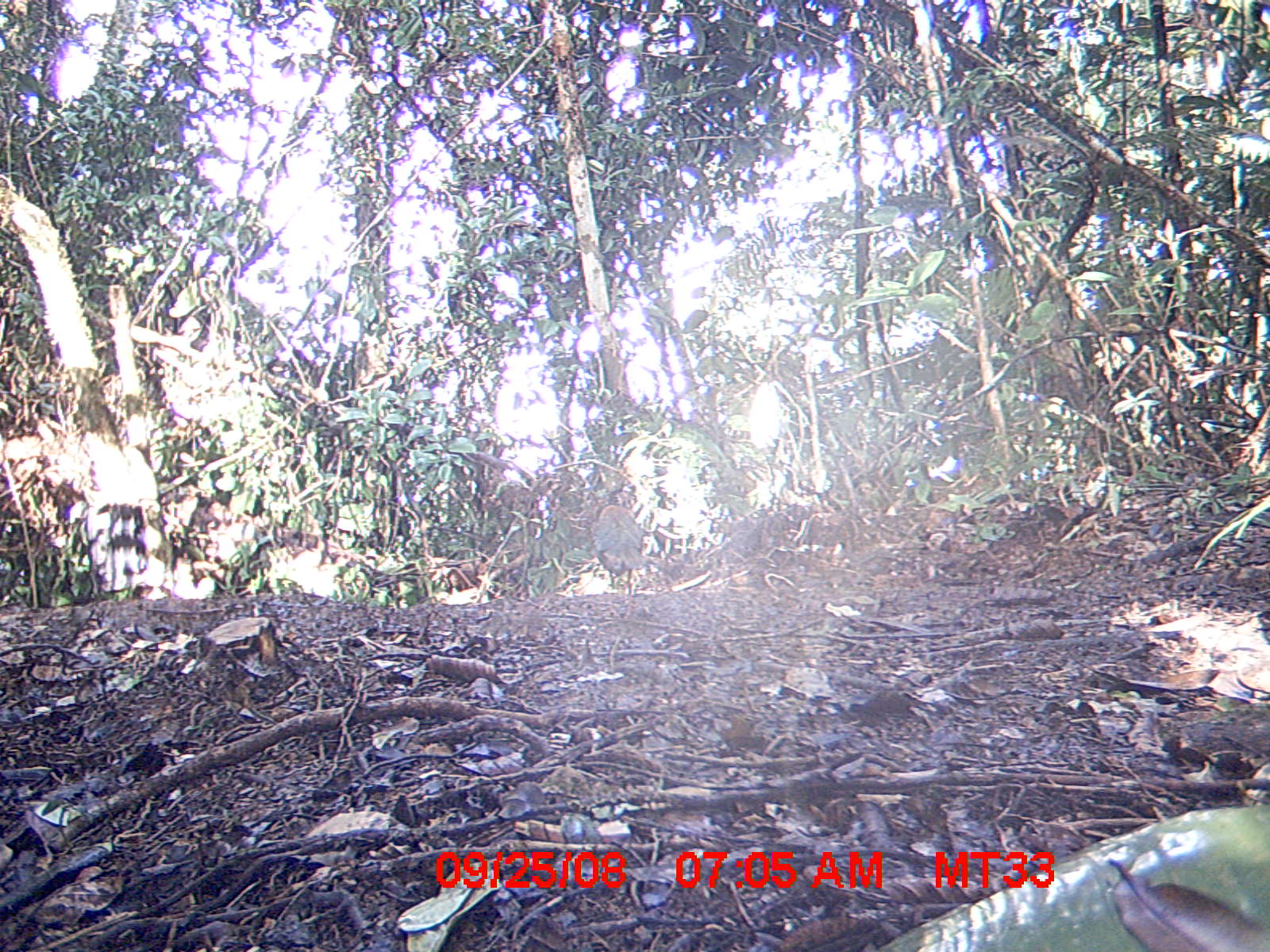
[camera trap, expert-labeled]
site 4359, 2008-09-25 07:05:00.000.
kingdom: Animalia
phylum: Chordata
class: Aves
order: Coraciiformes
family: Brachypteraciidae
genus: Brachypteracias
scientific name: Brachypteracias squamiger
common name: scaly ground-roller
Brachypteracias squamiger (scaly ground-roller), count 2.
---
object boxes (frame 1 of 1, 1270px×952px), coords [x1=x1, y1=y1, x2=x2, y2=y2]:
brachypteracias squamiger: [x1=593, y1=504, x2=645, y2=594]